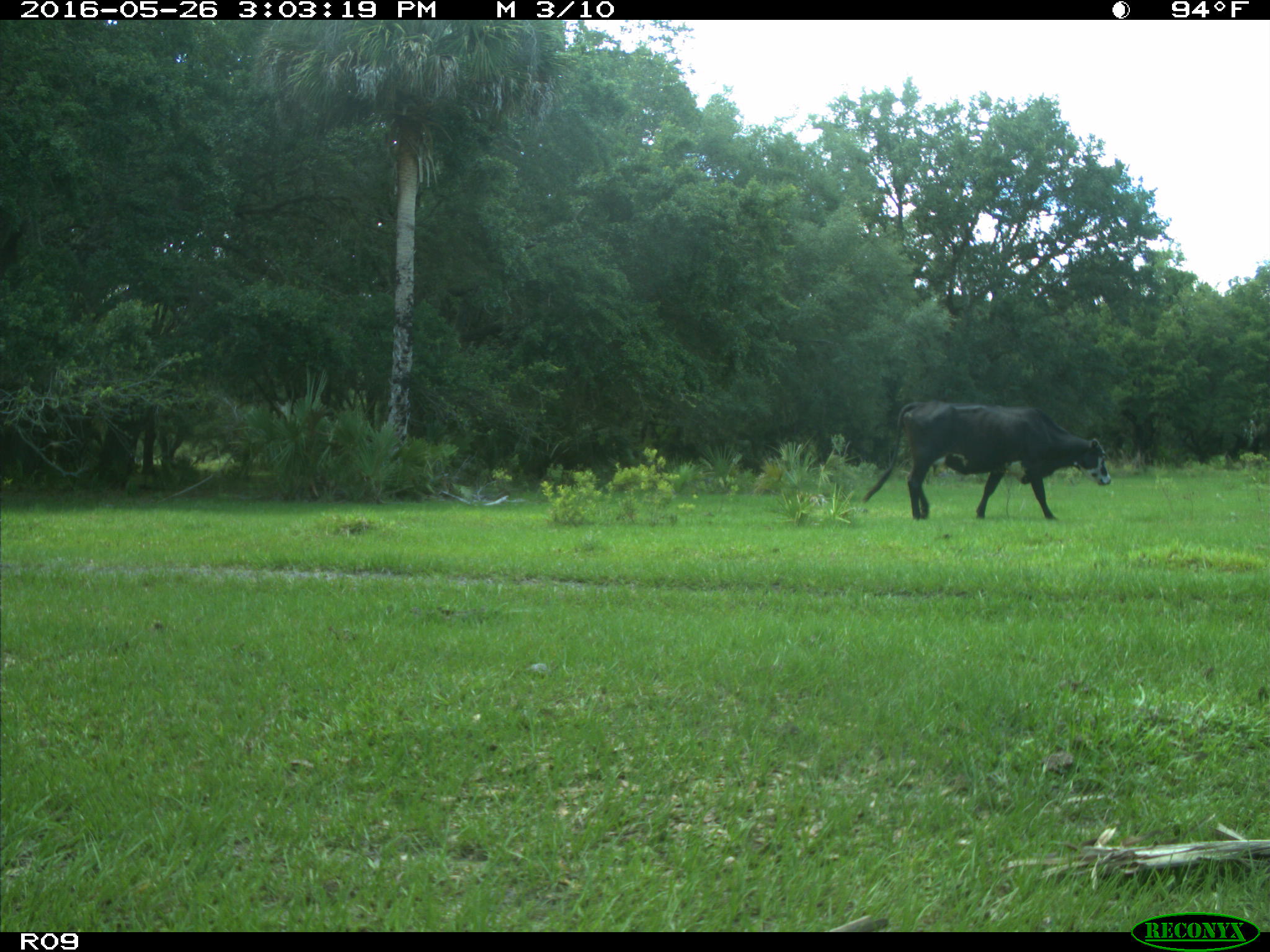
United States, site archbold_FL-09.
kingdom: Animalia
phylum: Chordata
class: Mammalia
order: Artiodactyla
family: Bovidae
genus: Bos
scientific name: Bos taurus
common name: domestic cow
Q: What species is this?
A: Bos taurus (domestic cow).